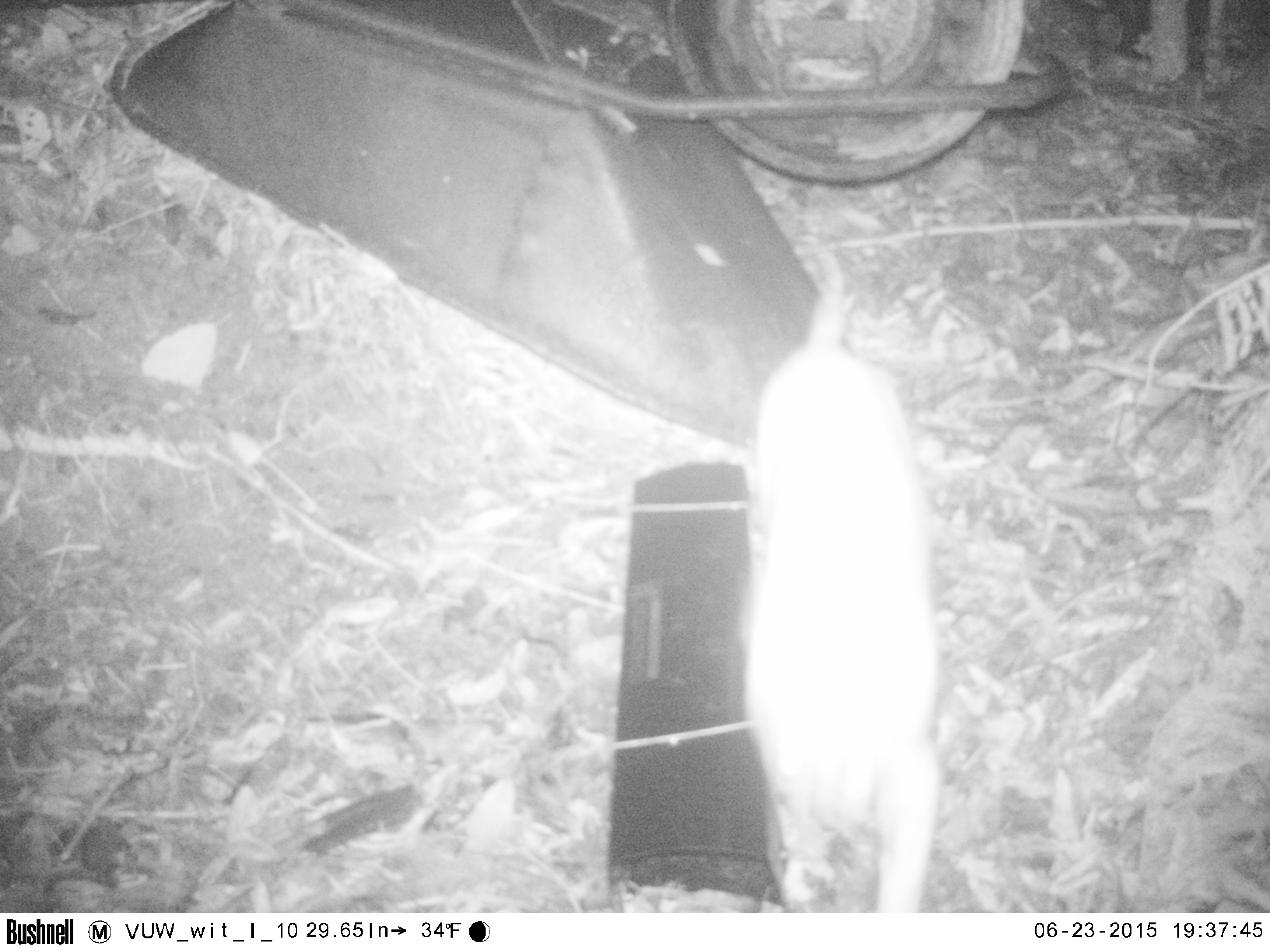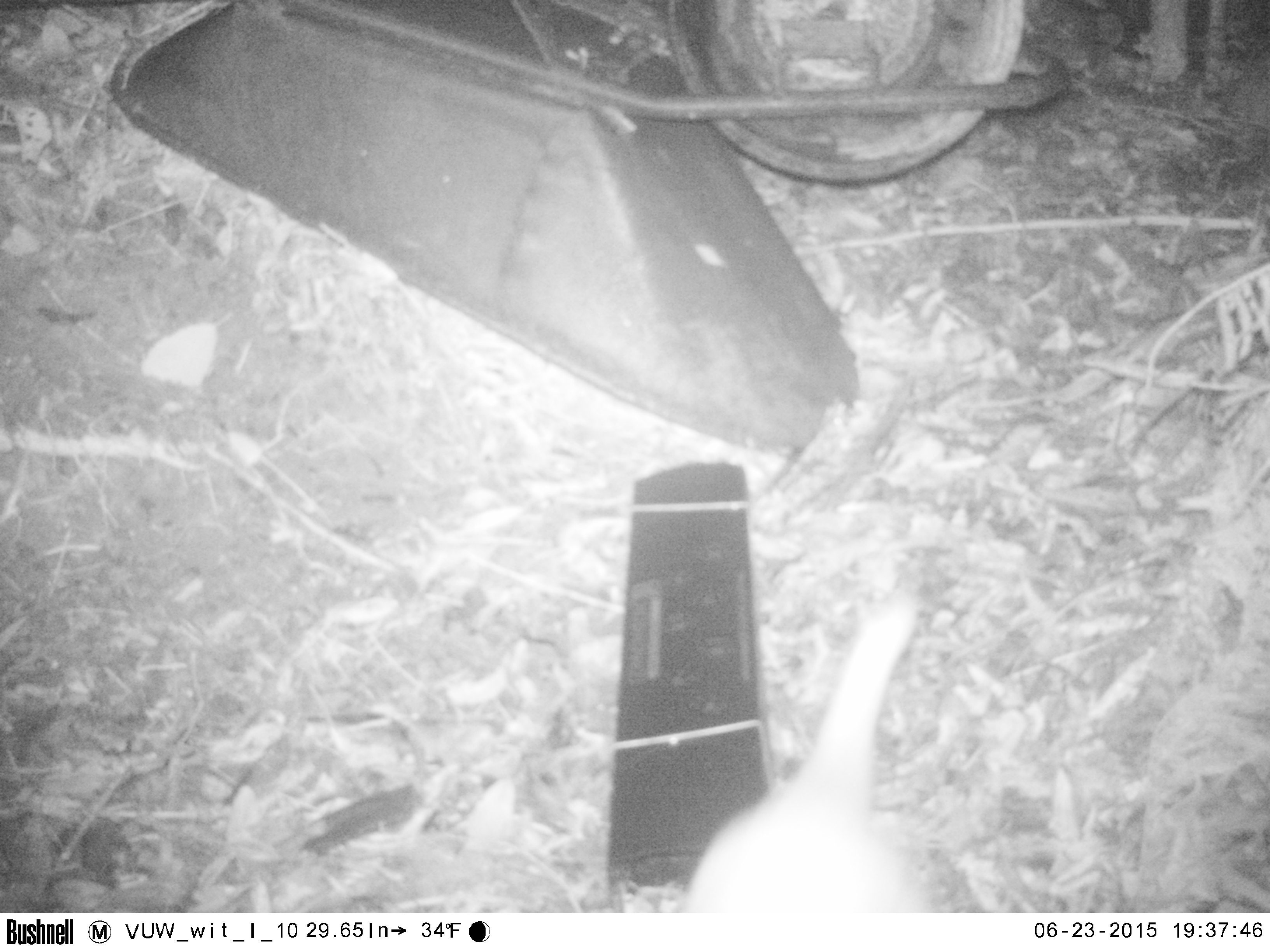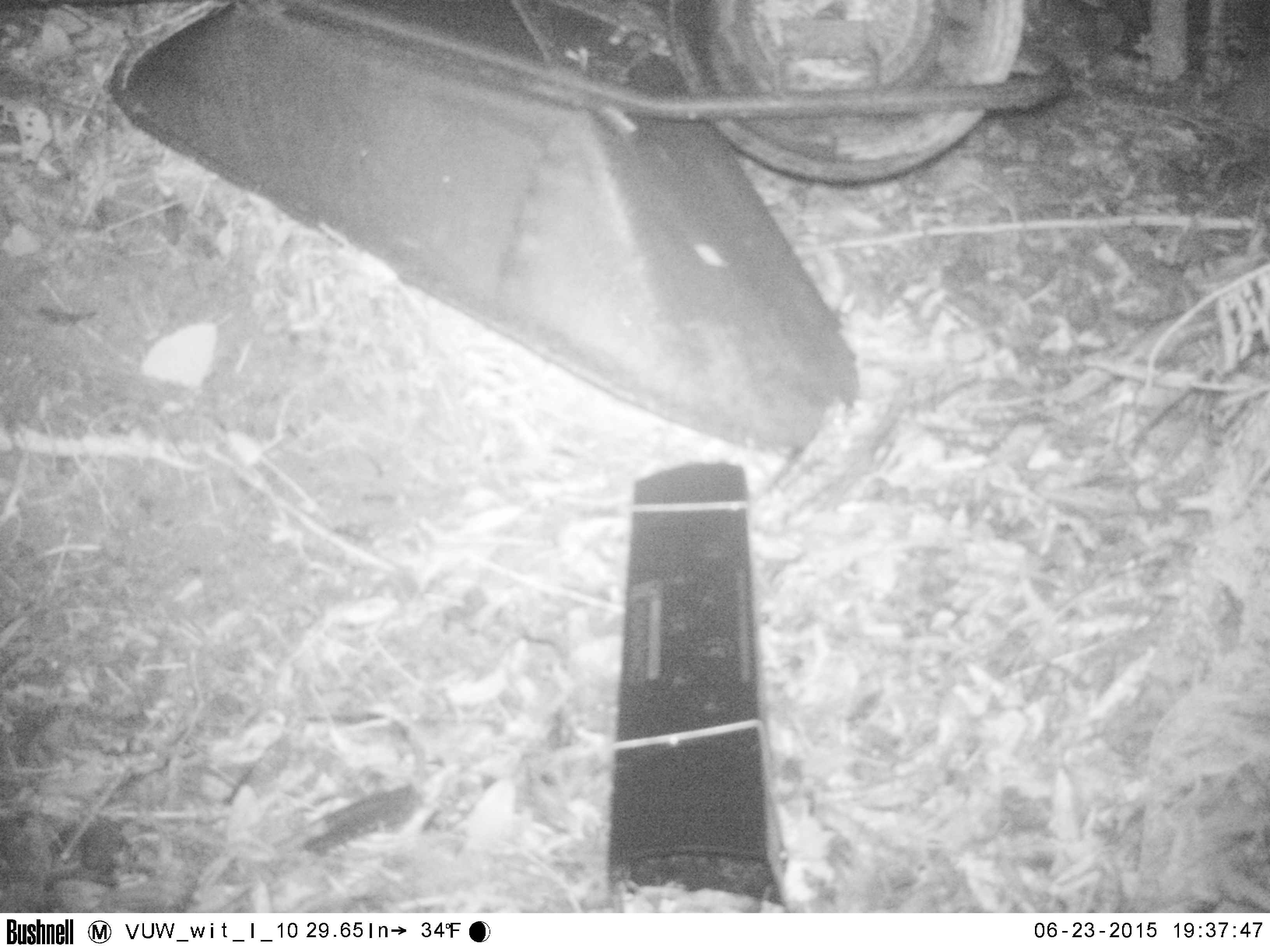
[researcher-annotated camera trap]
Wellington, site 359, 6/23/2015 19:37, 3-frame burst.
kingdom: Animalia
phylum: Chordata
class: Mammalia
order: Carnivora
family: Felidae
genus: Felis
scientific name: Felis catus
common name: cat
Cat (Felis catus).